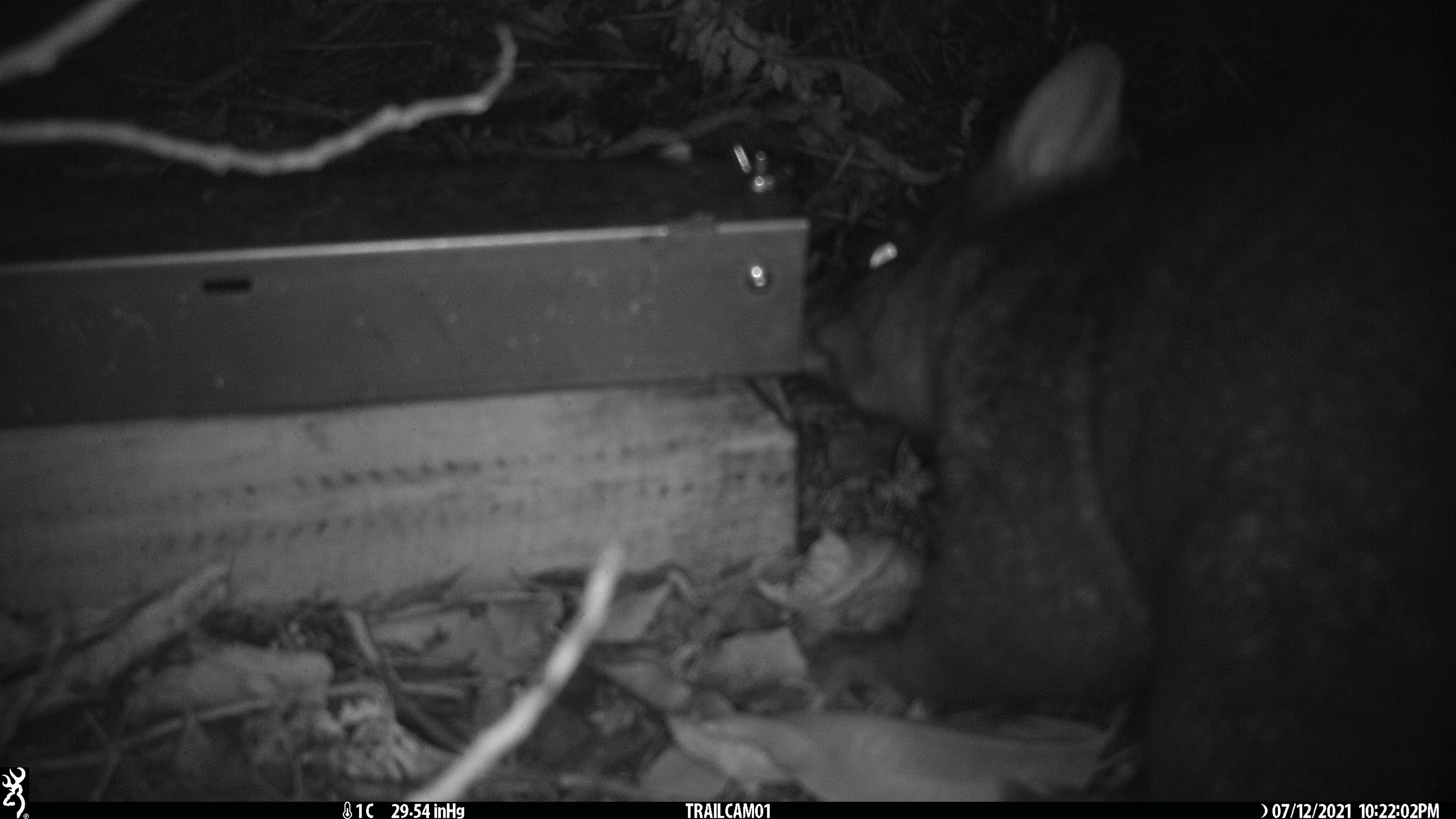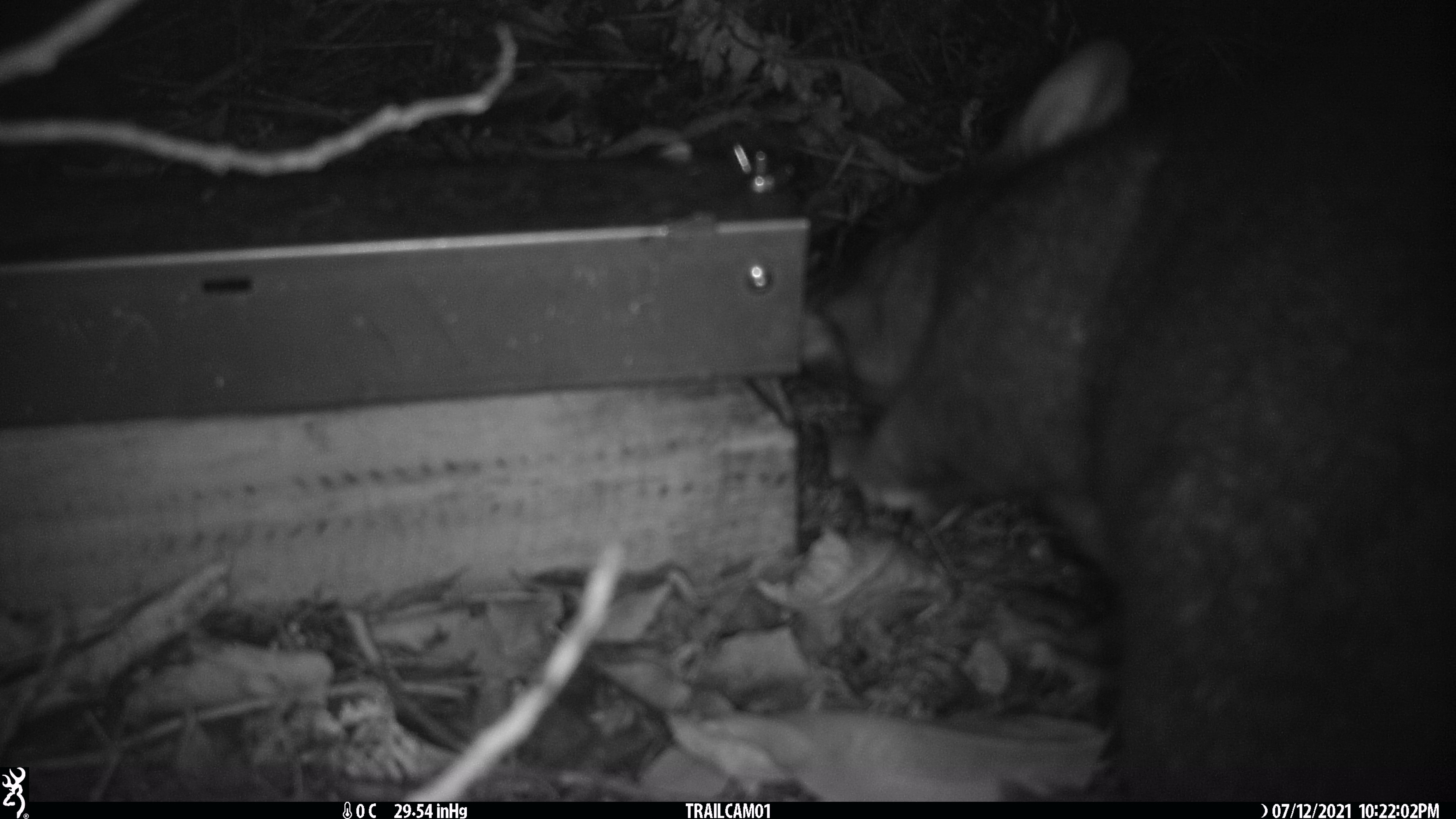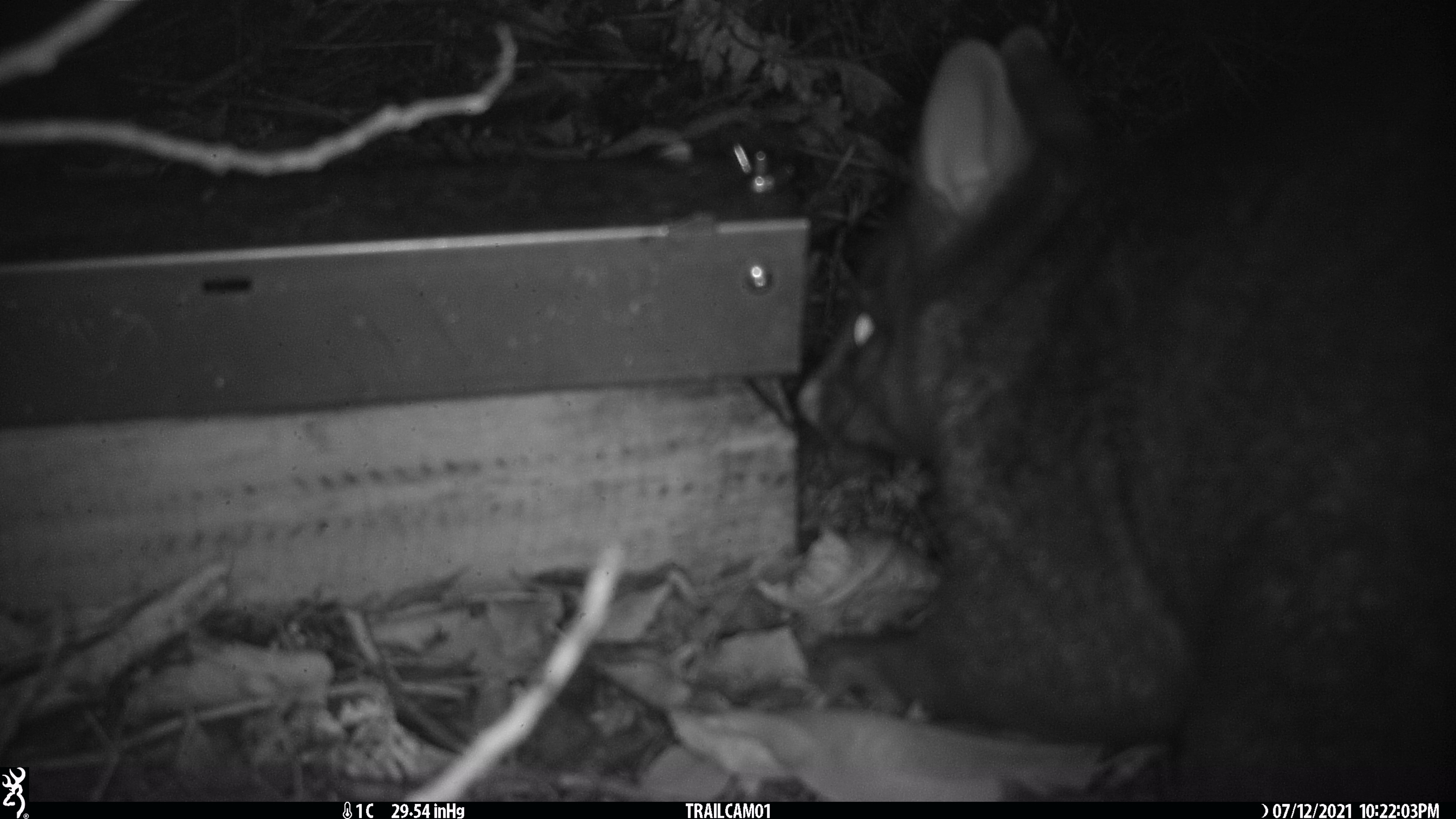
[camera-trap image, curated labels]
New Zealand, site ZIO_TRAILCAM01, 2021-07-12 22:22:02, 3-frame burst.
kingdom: Animalia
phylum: Chordata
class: Mammalia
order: Diprotodontia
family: Phalangeridae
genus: Trichosurus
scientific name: Trichosurus vulpecula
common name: common brushtail possum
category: possum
Possum (common brushtail possum) (Trichosurus vulpecula).